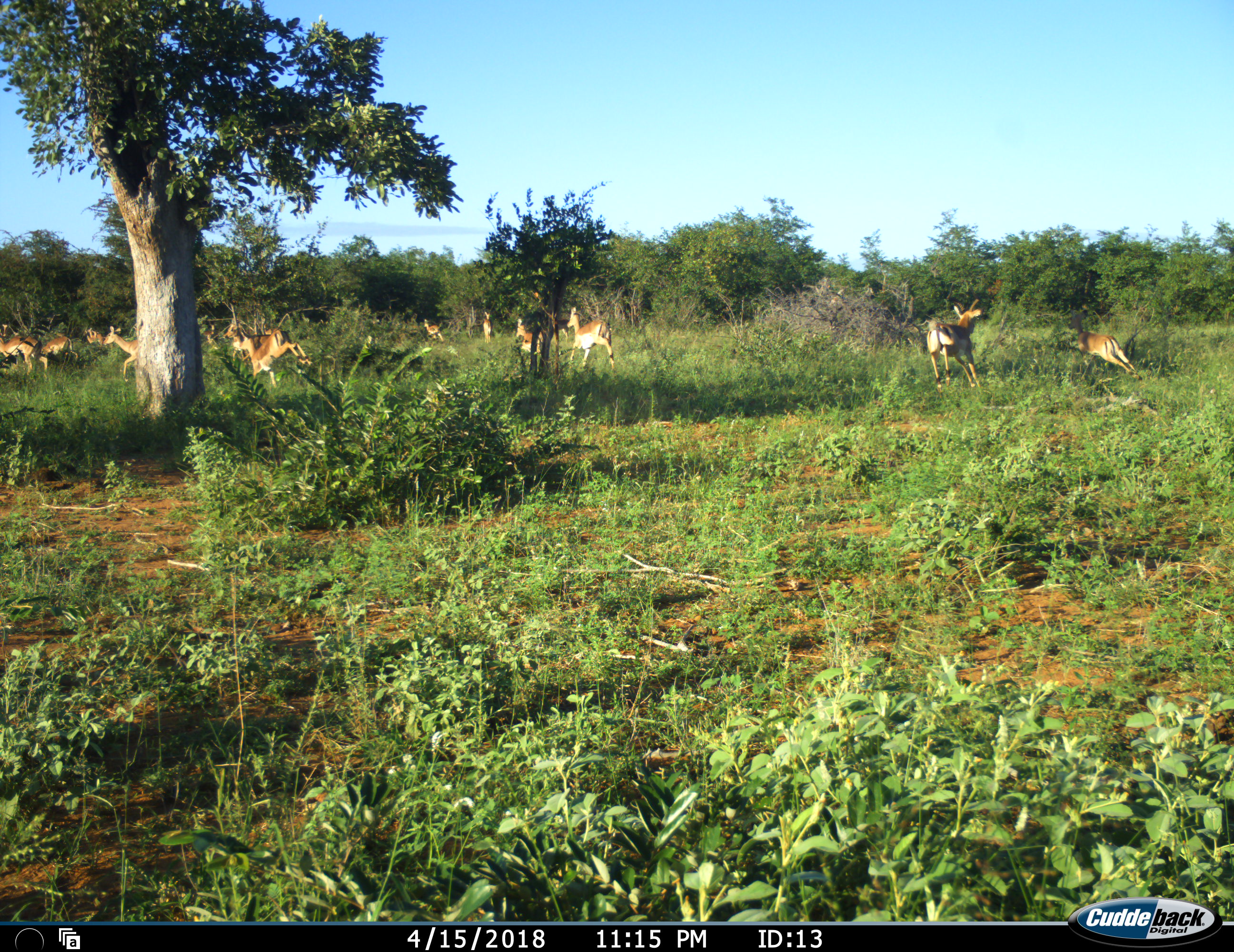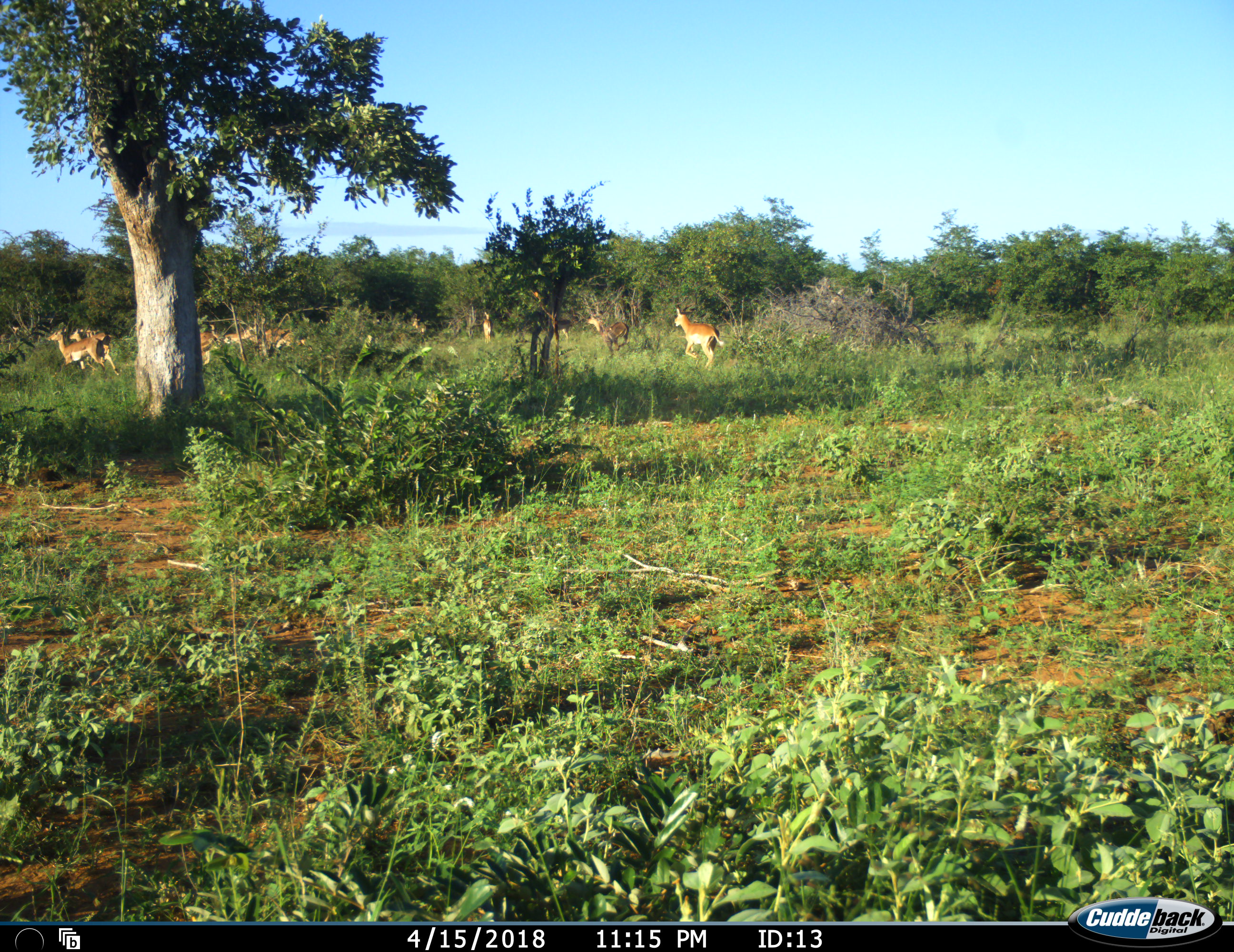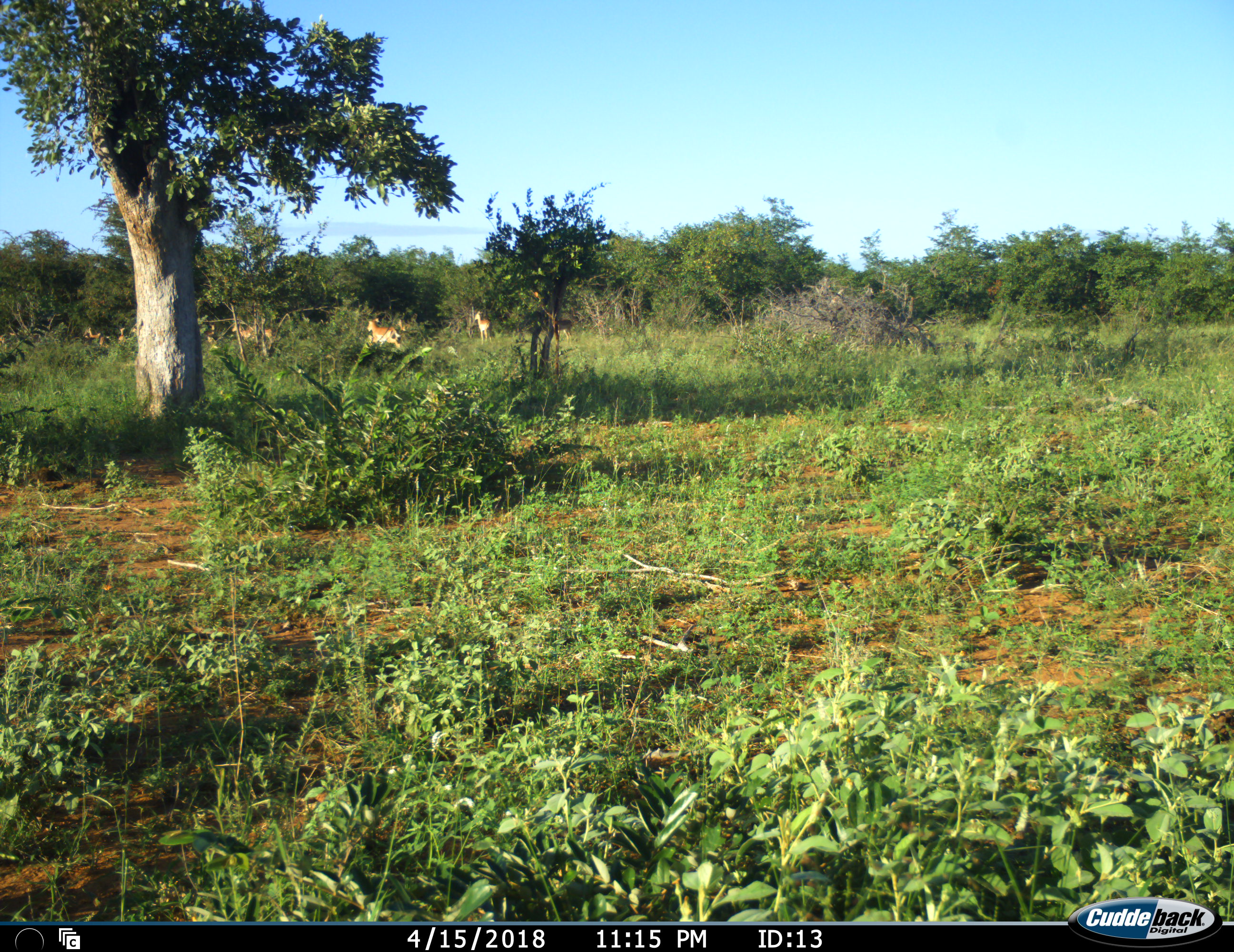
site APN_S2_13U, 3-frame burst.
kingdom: Animalia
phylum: Chordata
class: Mammalia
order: Artiodactyla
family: Bovidae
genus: Aepyceros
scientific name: Aepyceros melampus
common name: impala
Impala (Aepyceros melampus), count 11-50. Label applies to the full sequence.